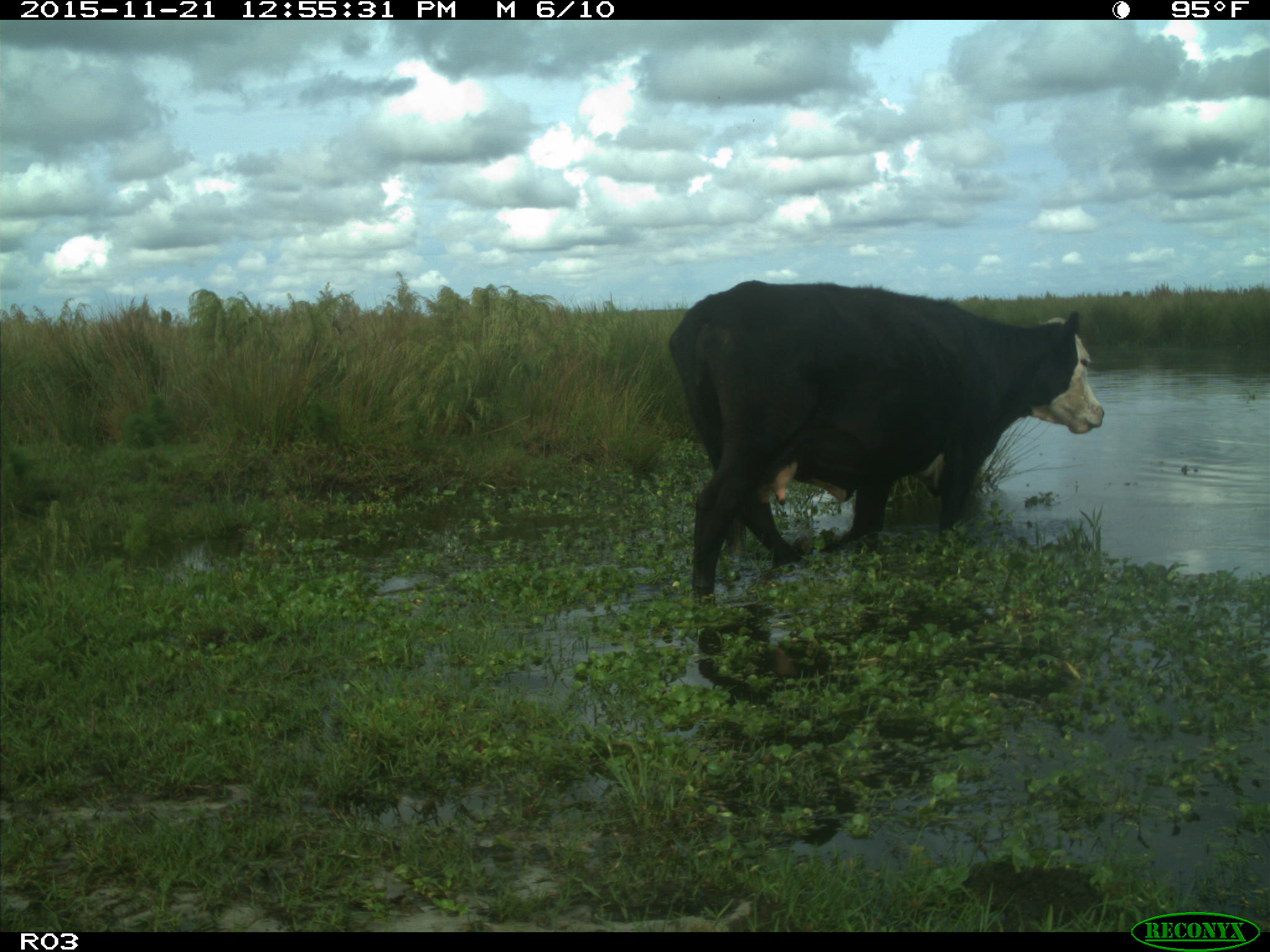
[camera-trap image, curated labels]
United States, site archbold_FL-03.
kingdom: Animalia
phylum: Chordata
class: Mammalia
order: Artiodactyla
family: Bovidae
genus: Bos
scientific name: Bos taurus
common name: domestic cow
Bos taurus (domestic cow).